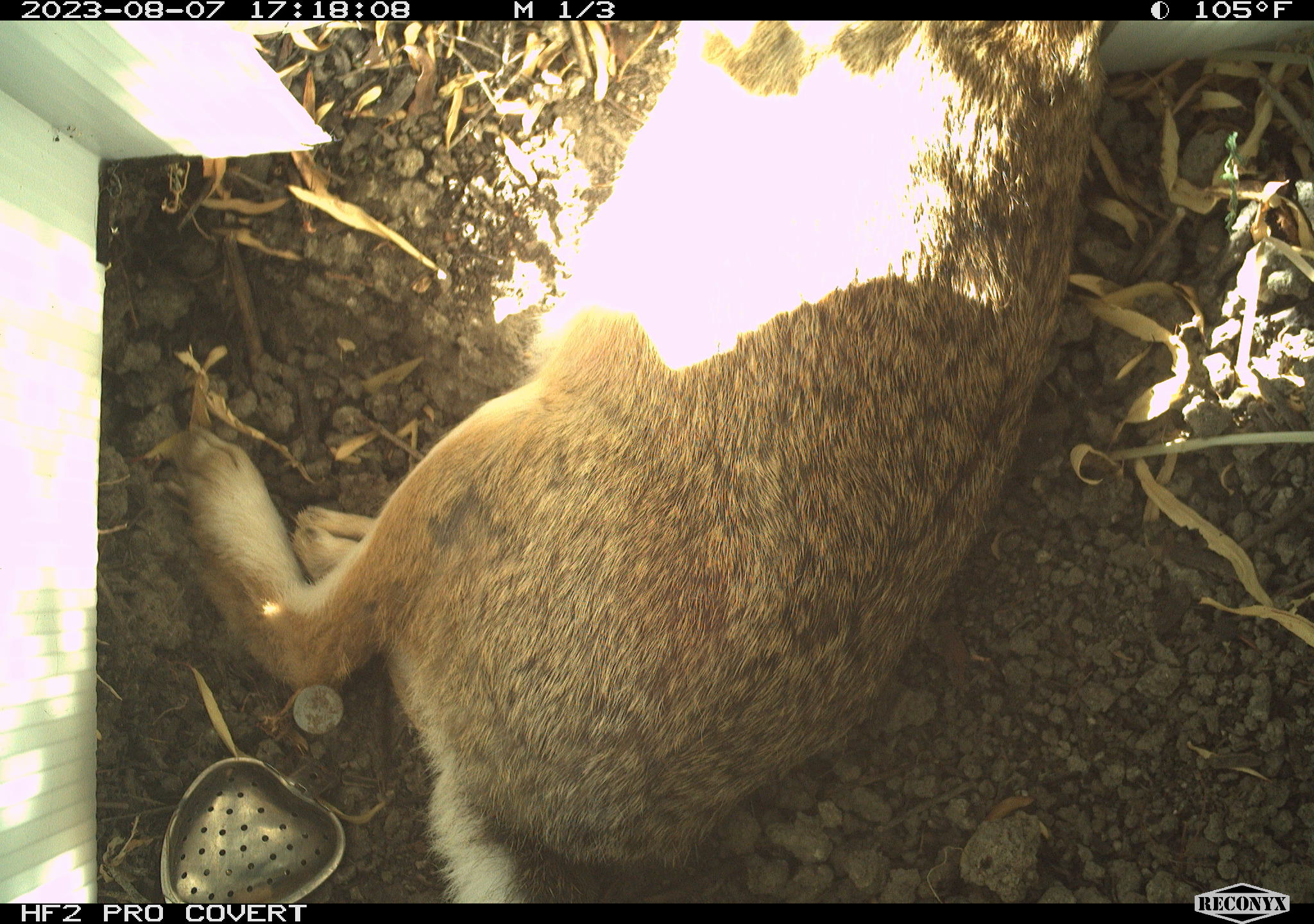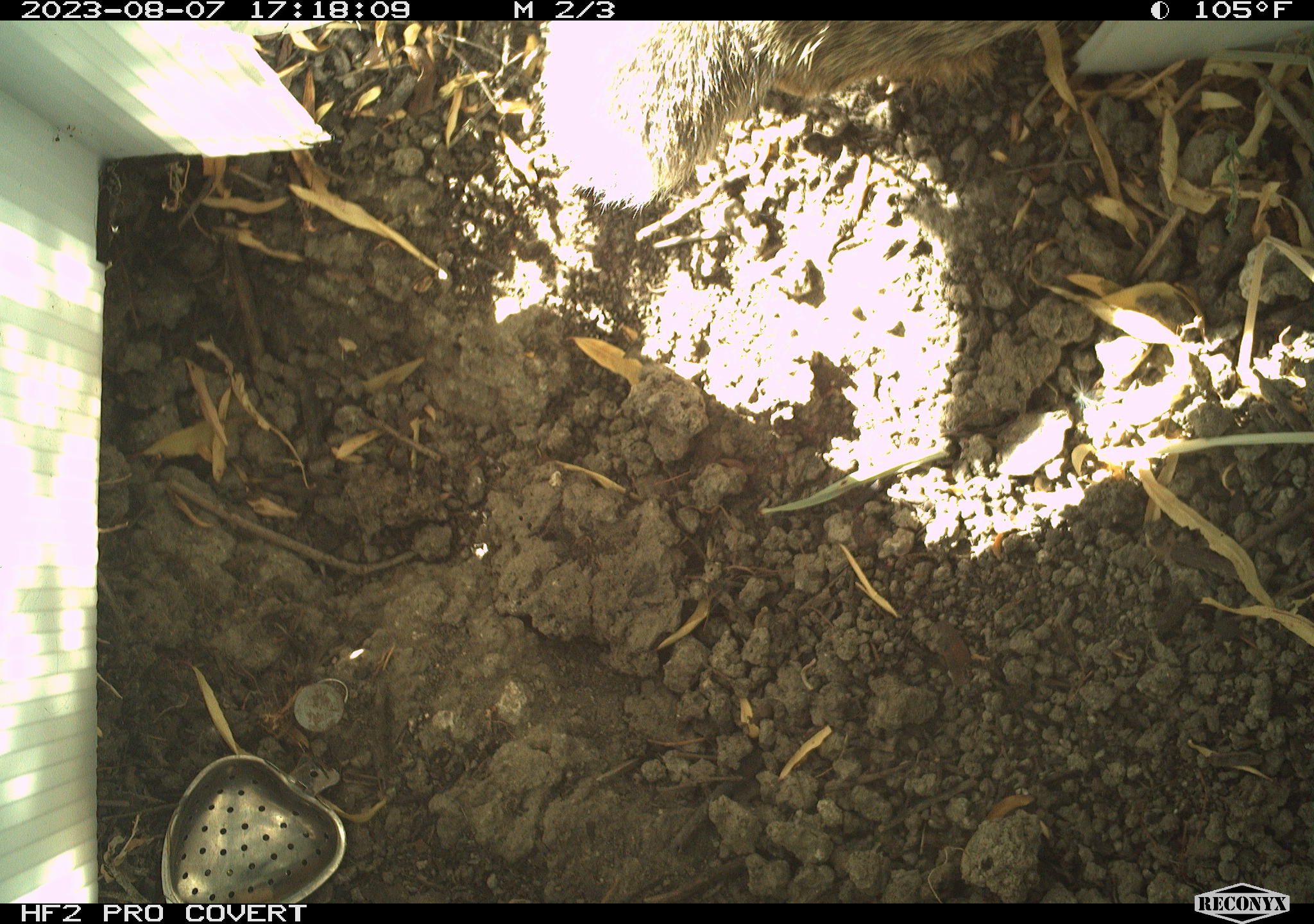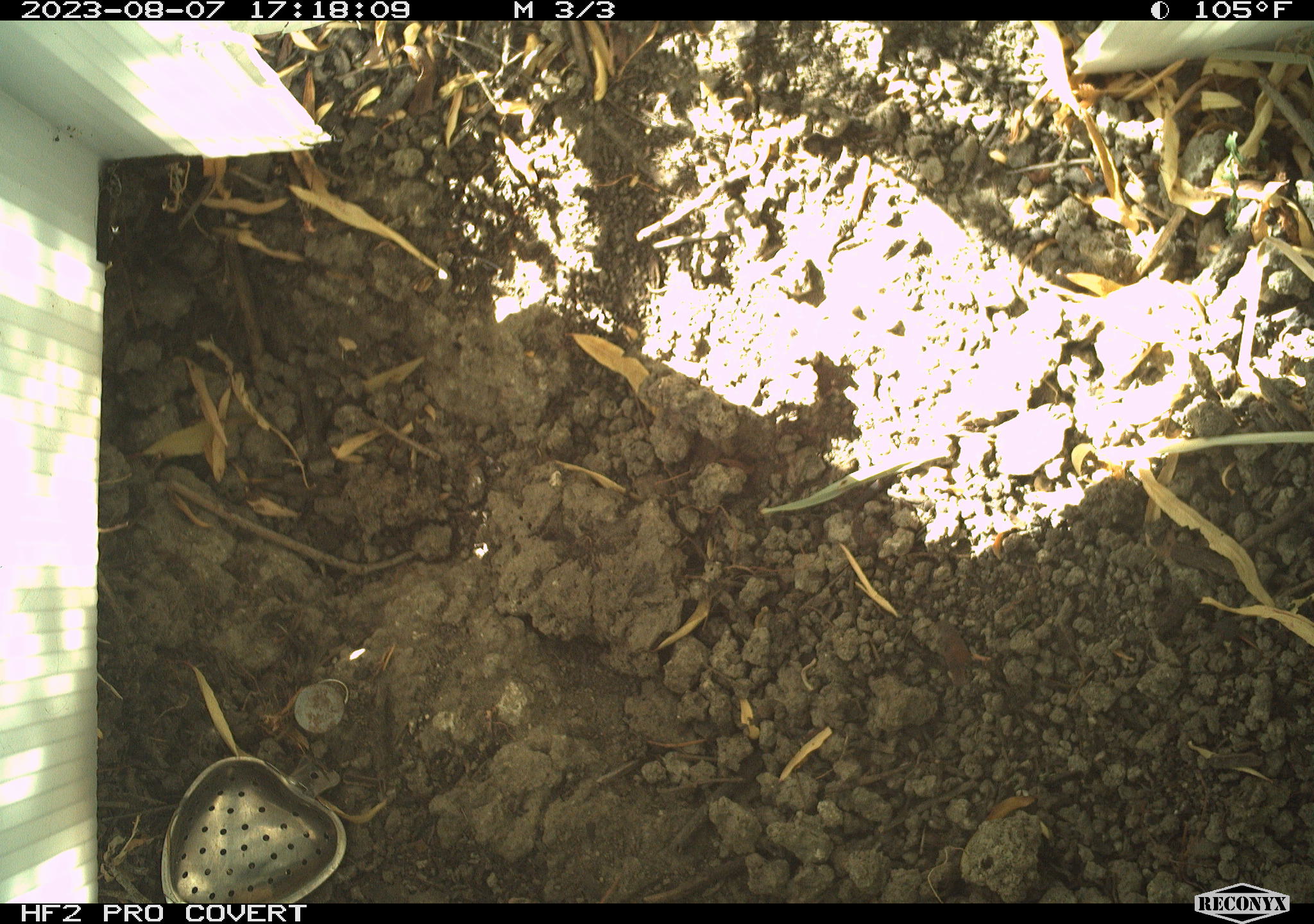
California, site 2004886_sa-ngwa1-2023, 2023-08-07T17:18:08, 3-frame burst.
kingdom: Animalia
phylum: Chordata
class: Mammalia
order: Lagomorpha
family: Leporidae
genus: Sylvilagus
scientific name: Sylvilagus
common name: cottontail rabbits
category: sylvilagus species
Sylvilagus species (cottontail rabbits) (Sylvilagus).